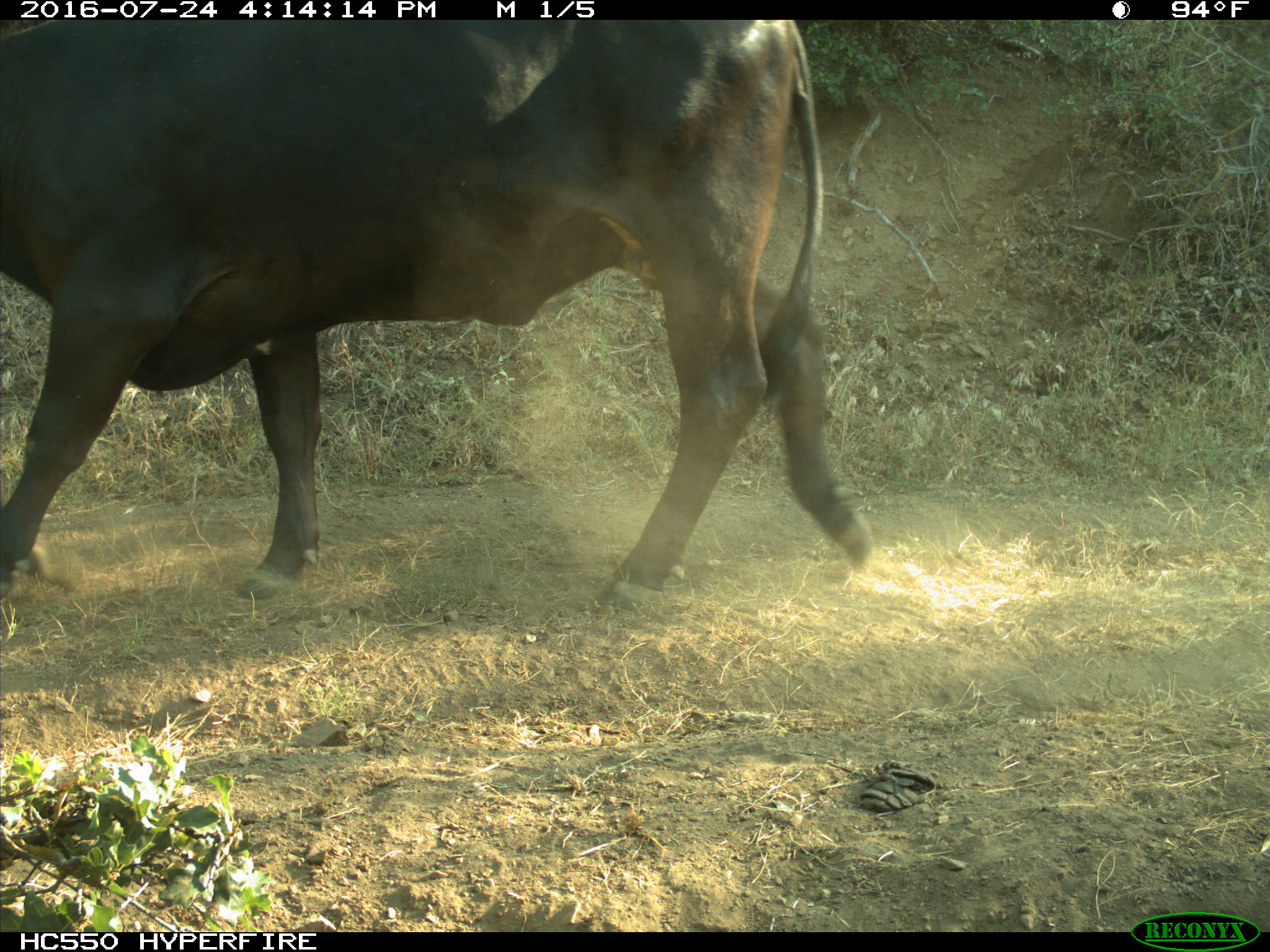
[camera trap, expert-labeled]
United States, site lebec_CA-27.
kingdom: Animalia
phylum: Chordata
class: Mammalia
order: Artiodactyla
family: Bovidae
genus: Bos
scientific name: Bos taurus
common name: domestic cow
Bos taurus (domestic cow).